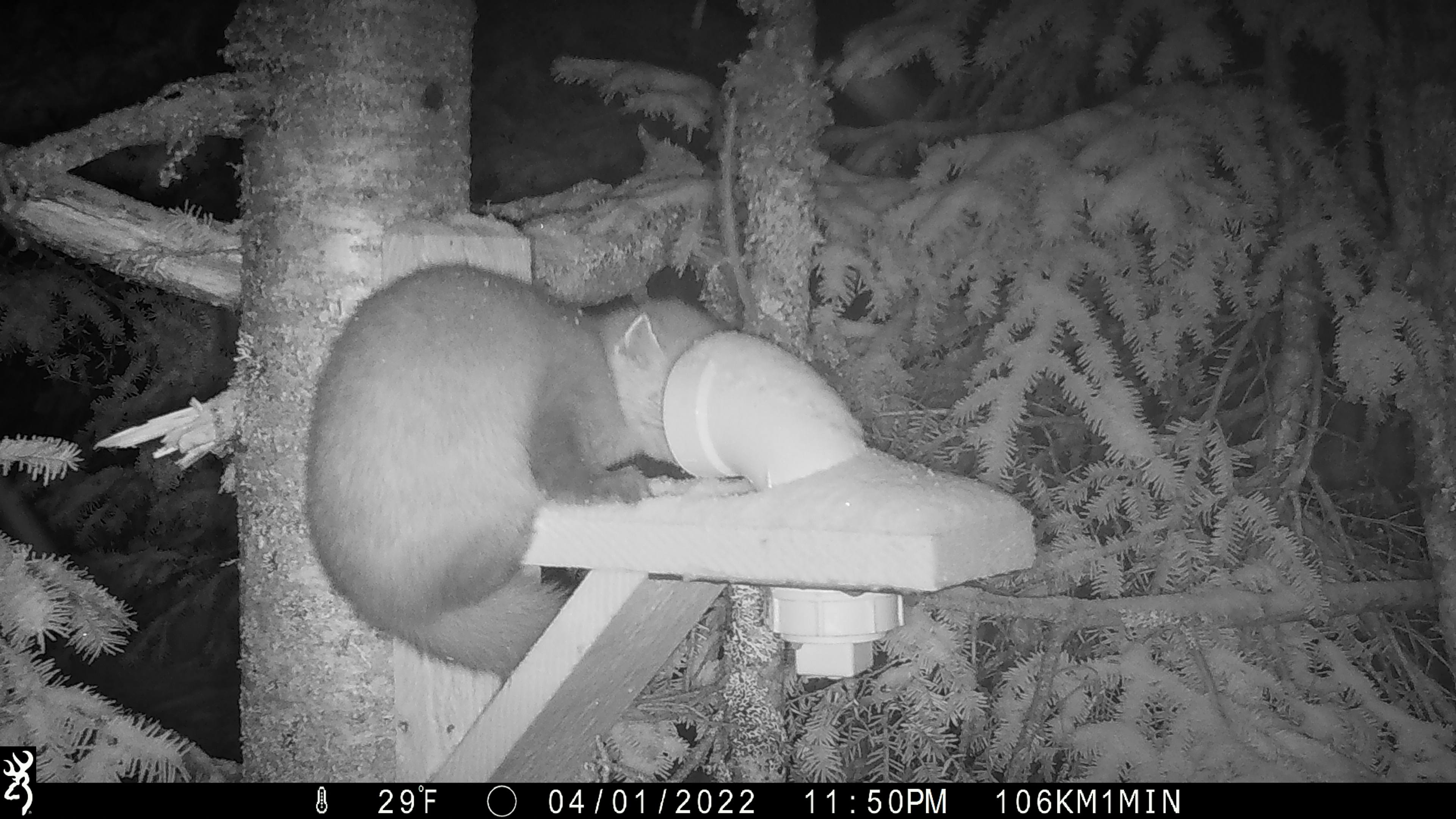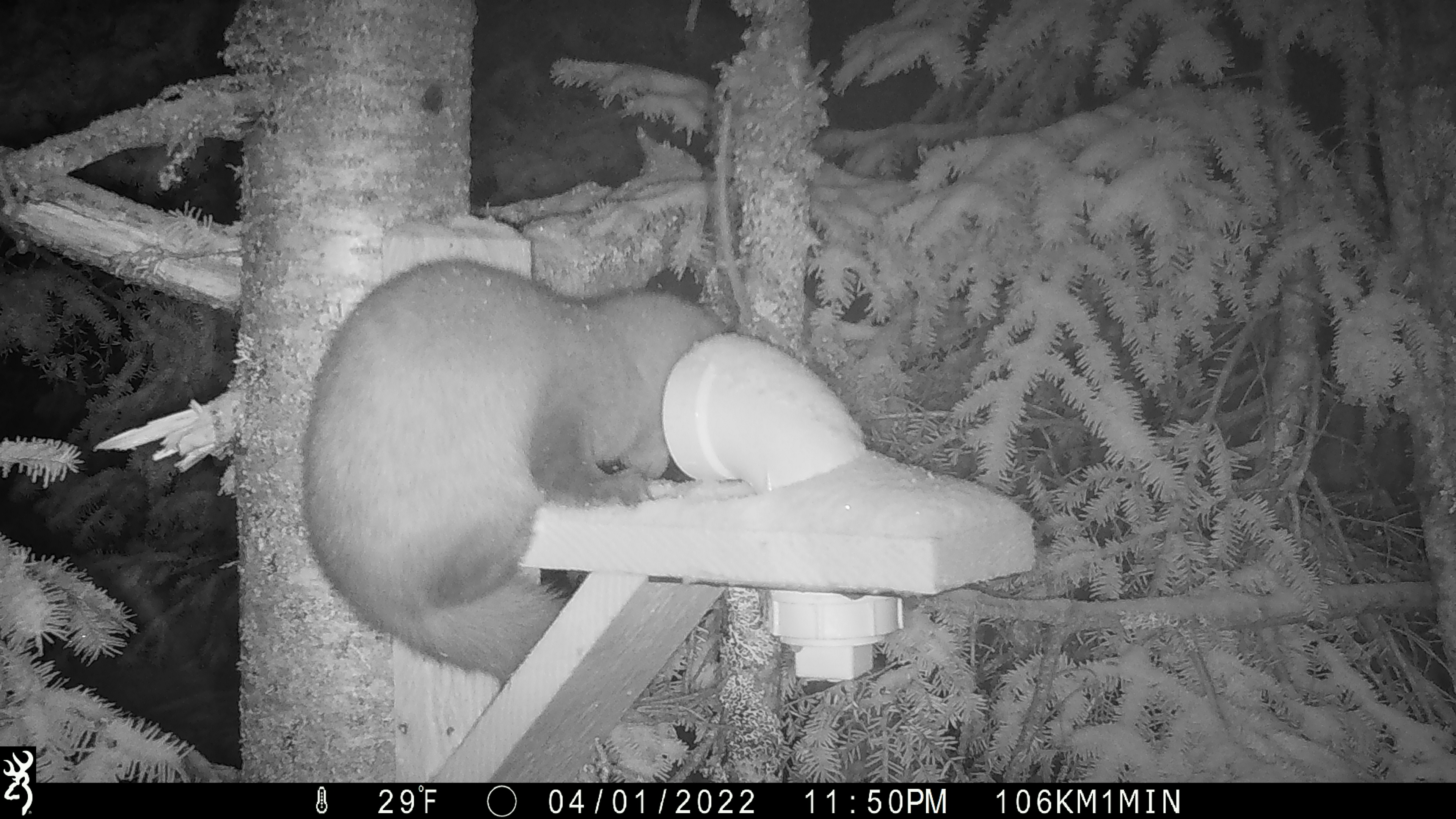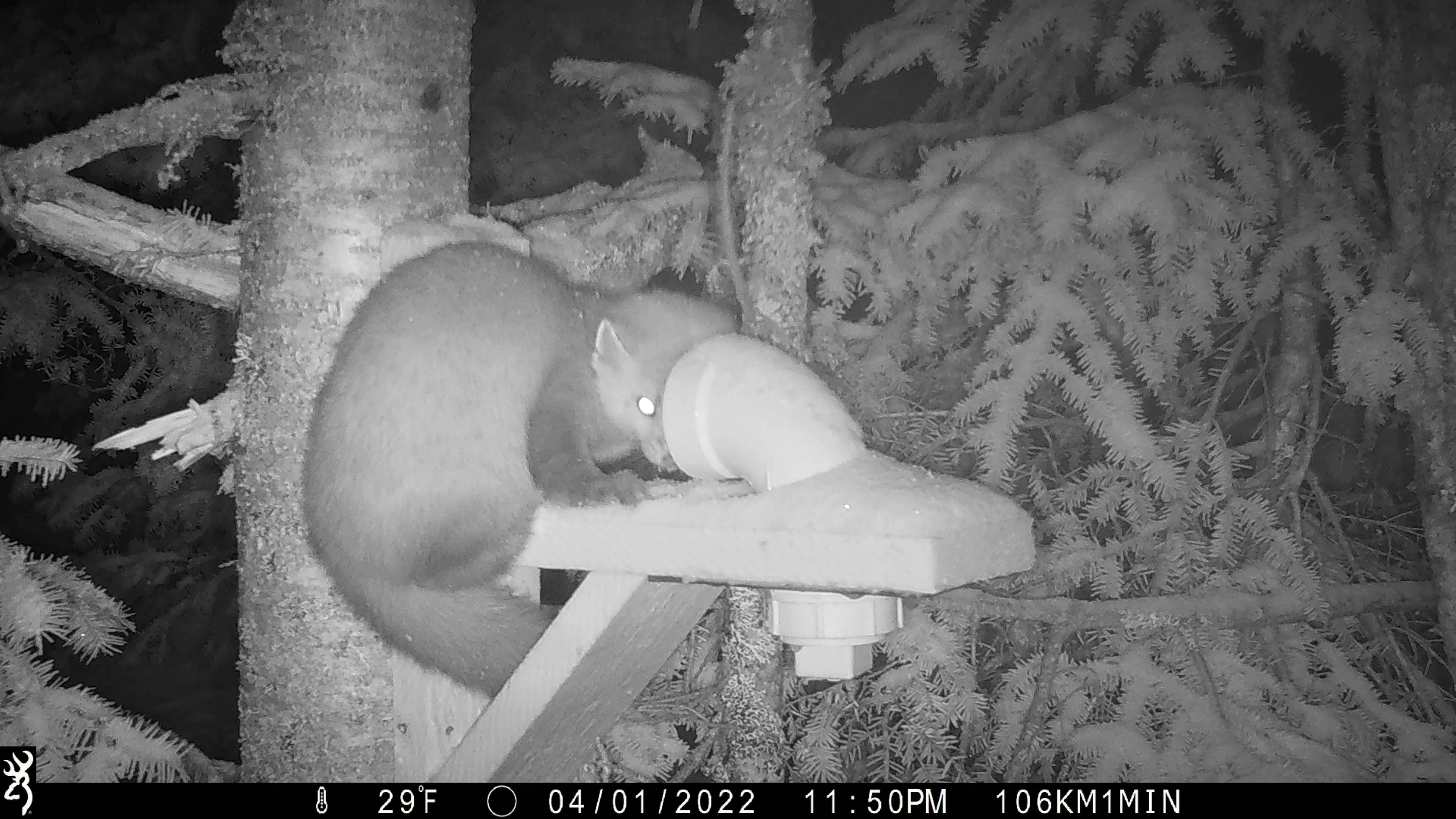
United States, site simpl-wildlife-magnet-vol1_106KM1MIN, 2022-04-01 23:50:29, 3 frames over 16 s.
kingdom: Animalia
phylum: Chordata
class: Mammalia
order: Carnivora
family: Mustelidae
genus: Martes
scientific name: Martes americana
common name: american marten